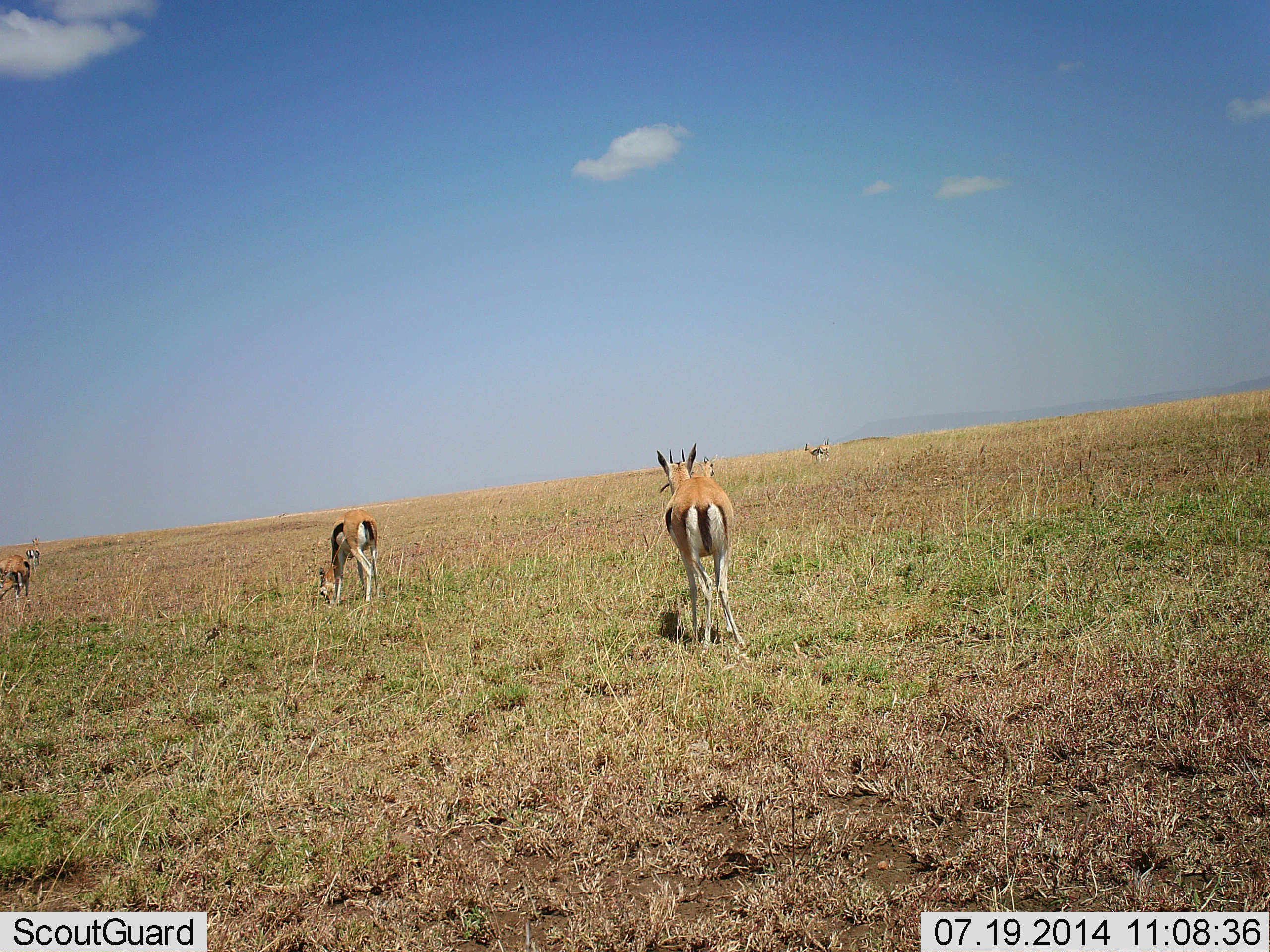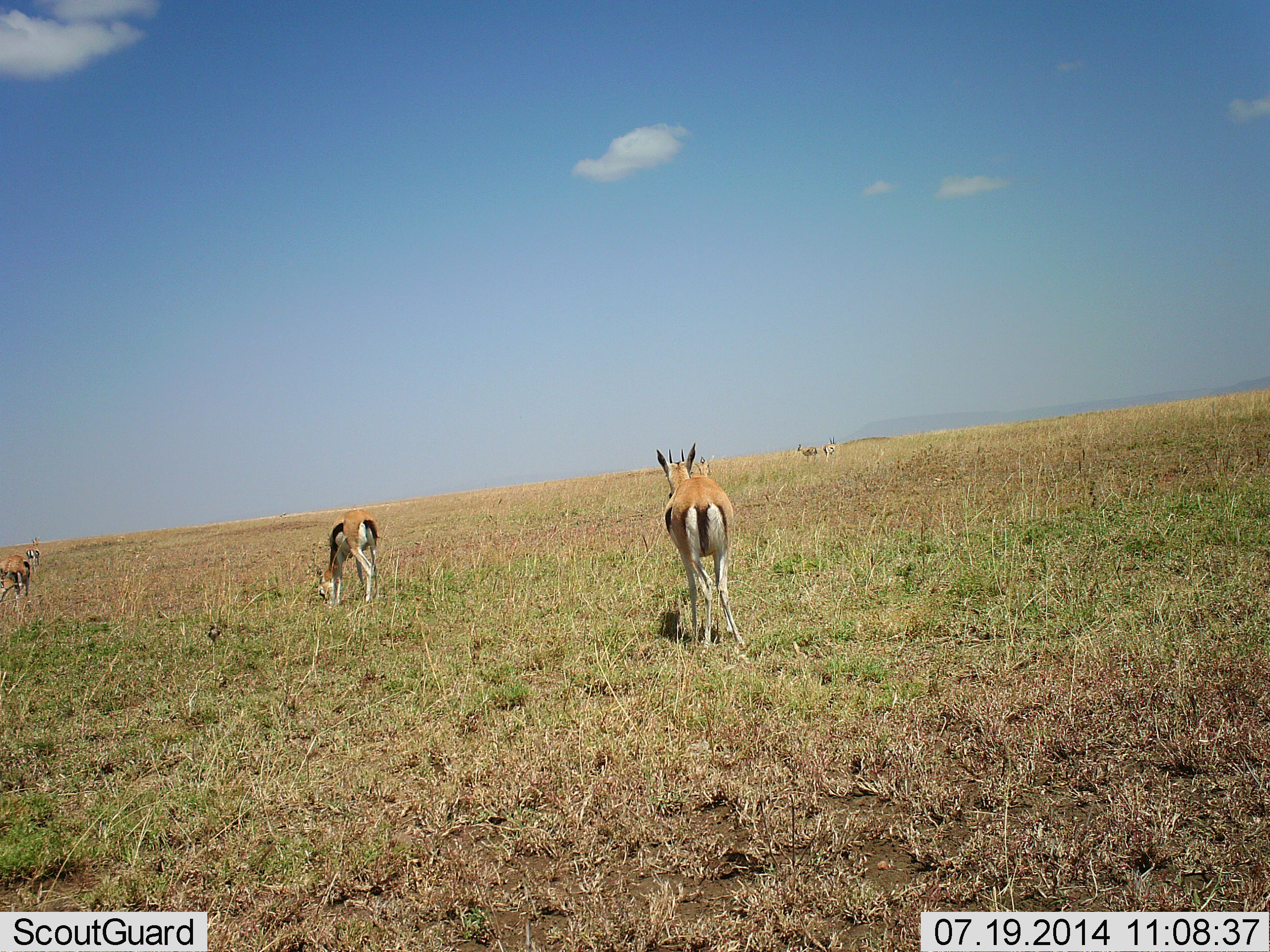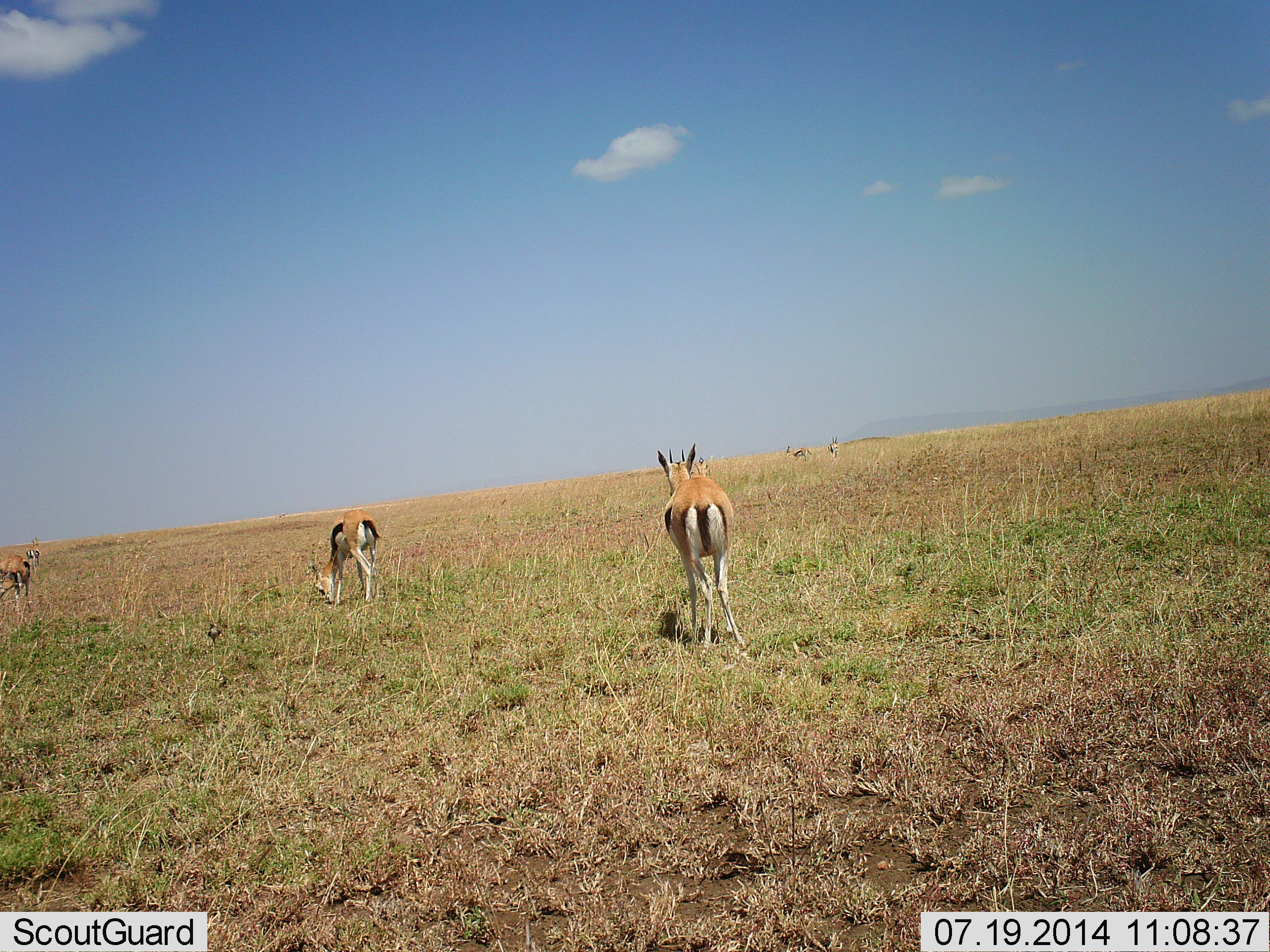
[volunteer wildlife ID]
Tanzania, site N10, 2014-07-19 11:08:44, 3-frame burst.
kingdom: Animalia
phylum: Chordata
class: Mammalia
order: Artiodactyla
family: Bovidae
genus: Eudorcas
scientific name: Eudorcas thomsonii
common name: thomson's gazelle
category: gazellethomsons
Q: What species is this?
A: Gazellethomsons (thomson's gazelle) (Eudorcas thomsonii).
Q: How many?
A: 6.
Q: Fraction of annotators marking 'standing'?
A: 60%.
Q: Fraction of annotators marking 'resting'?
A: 10%.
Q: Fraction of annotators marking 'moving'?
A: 60%.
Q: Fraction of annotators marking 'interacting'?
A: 10%.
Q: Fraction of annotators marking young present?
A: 10%.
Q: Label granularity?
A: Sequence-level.